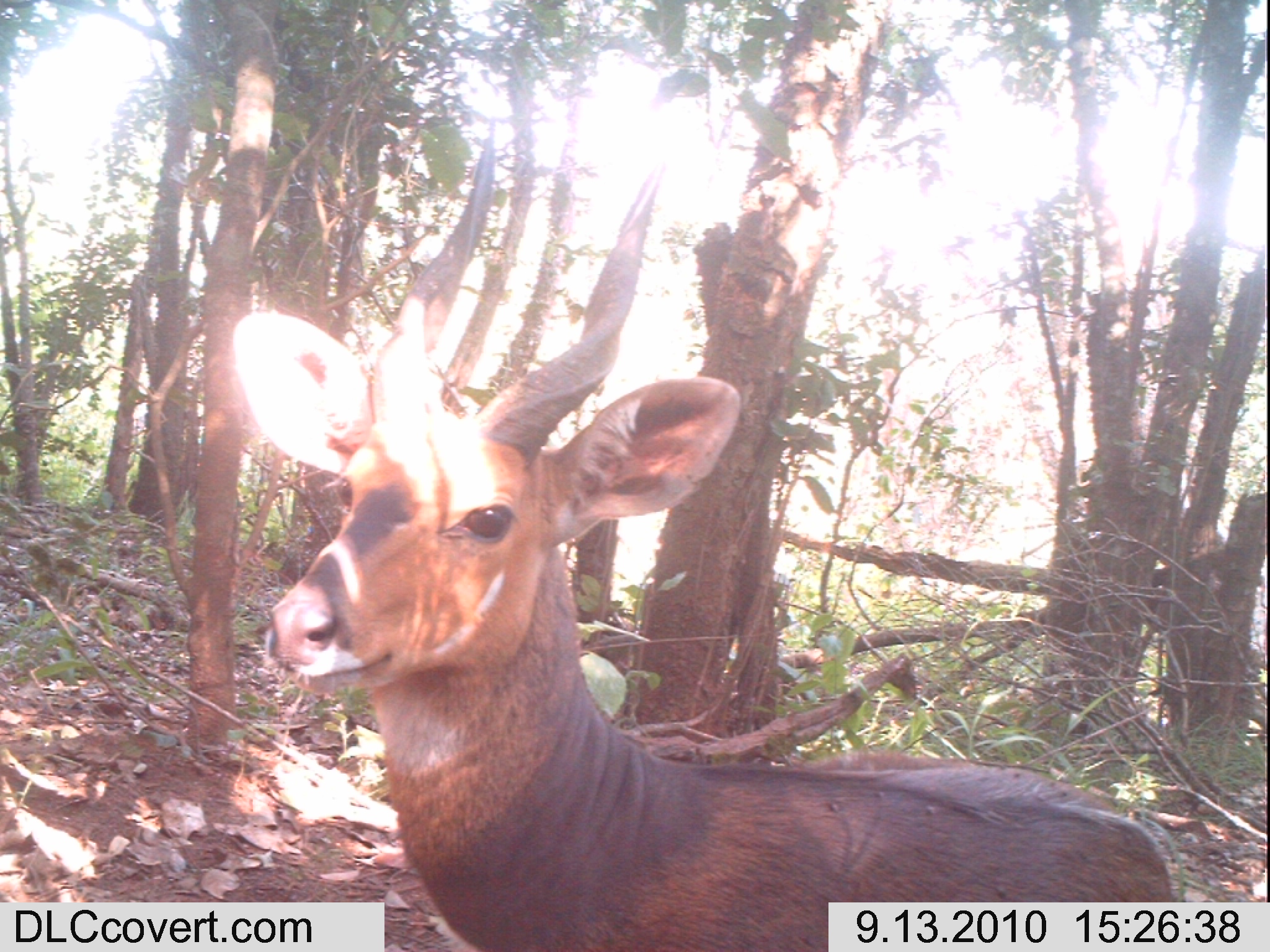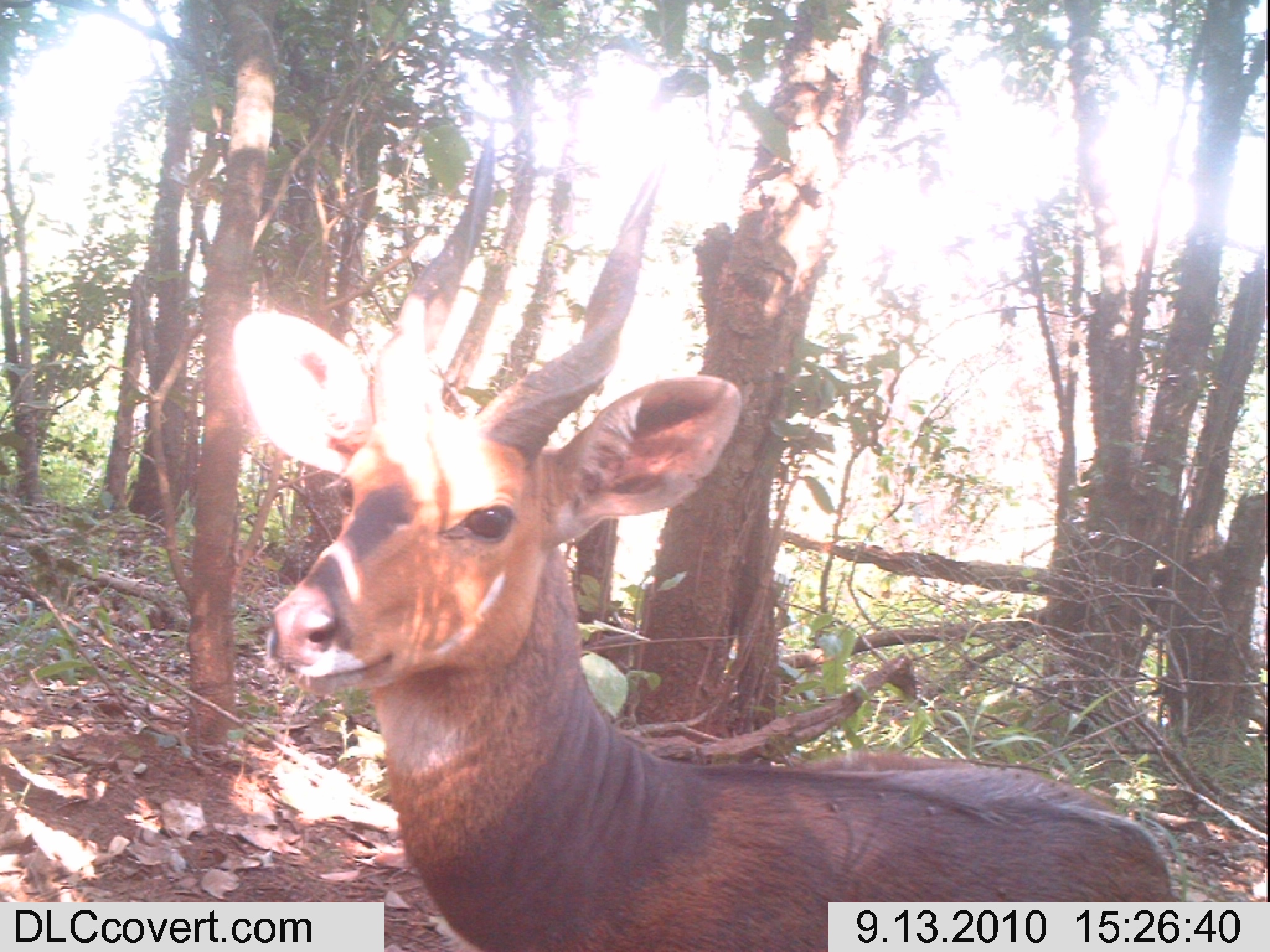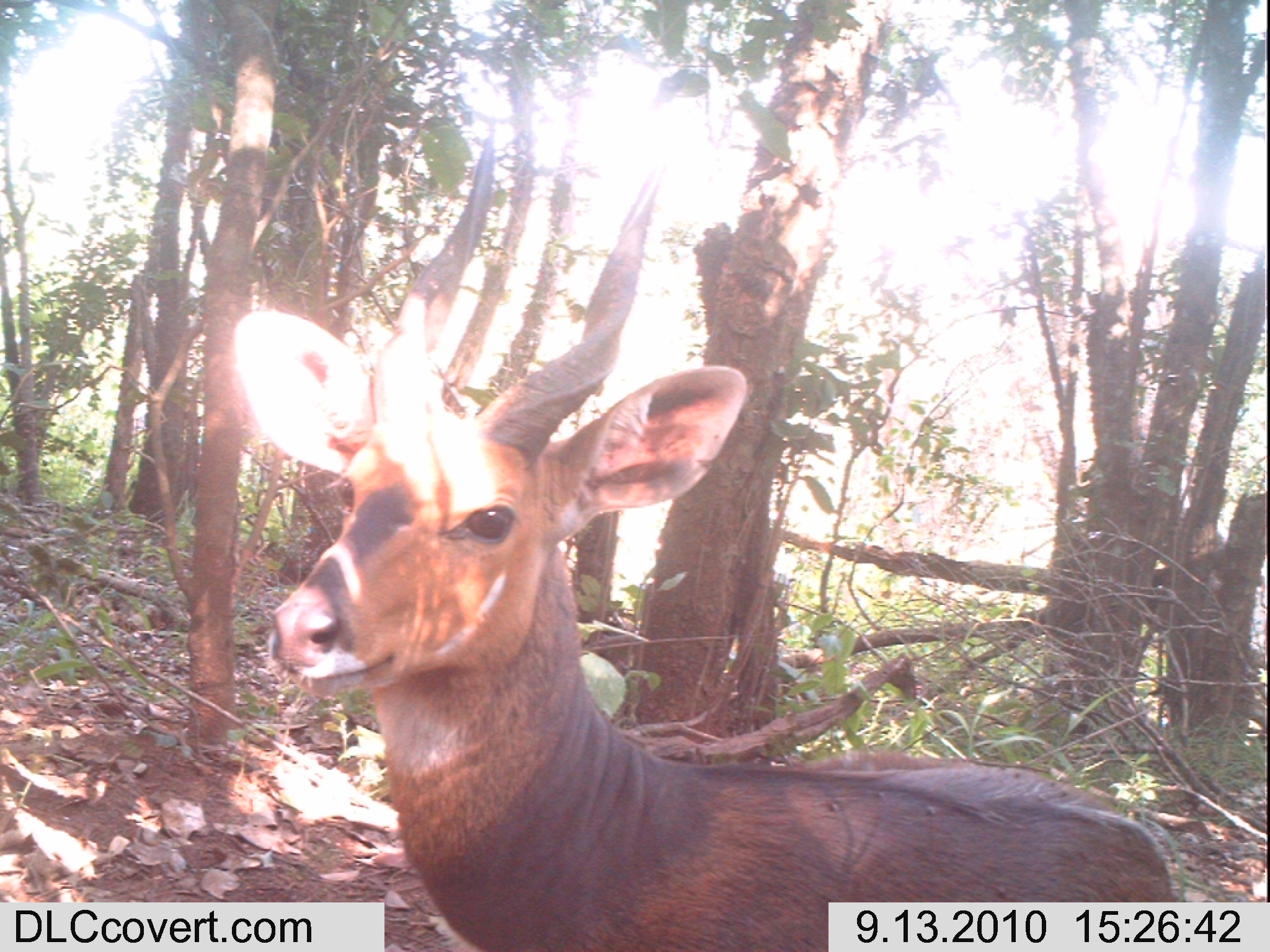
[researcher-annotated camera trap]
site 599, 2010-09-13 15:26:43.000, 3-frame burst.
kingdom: Animalia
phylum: Chordata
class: Mammalia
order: Artiodactyla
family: Bovidae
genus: Tragelaphus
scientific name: Tragelaphus scriptus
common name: bushbuck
Tragelaphus scriptus (bushbuck), count 1.